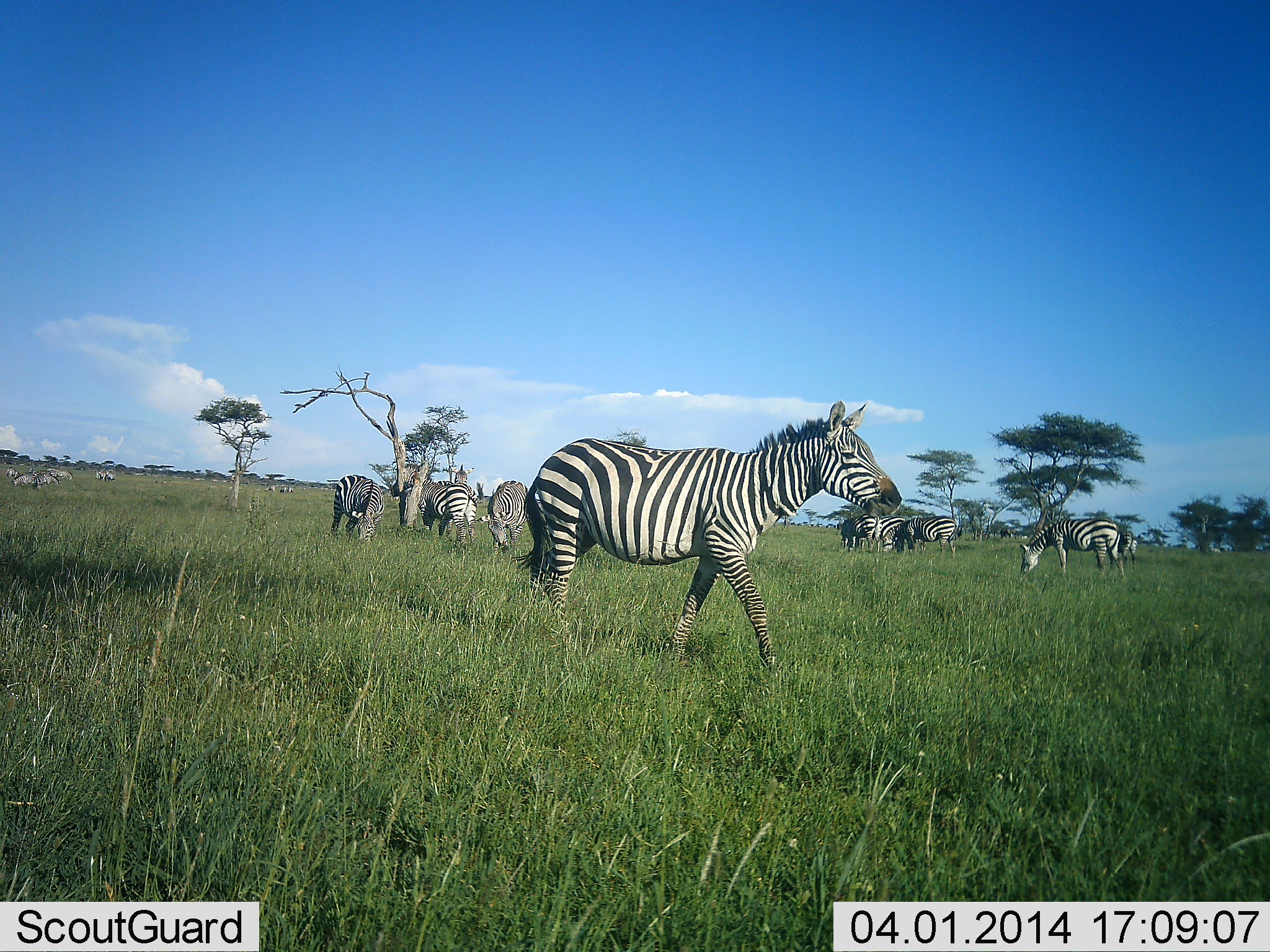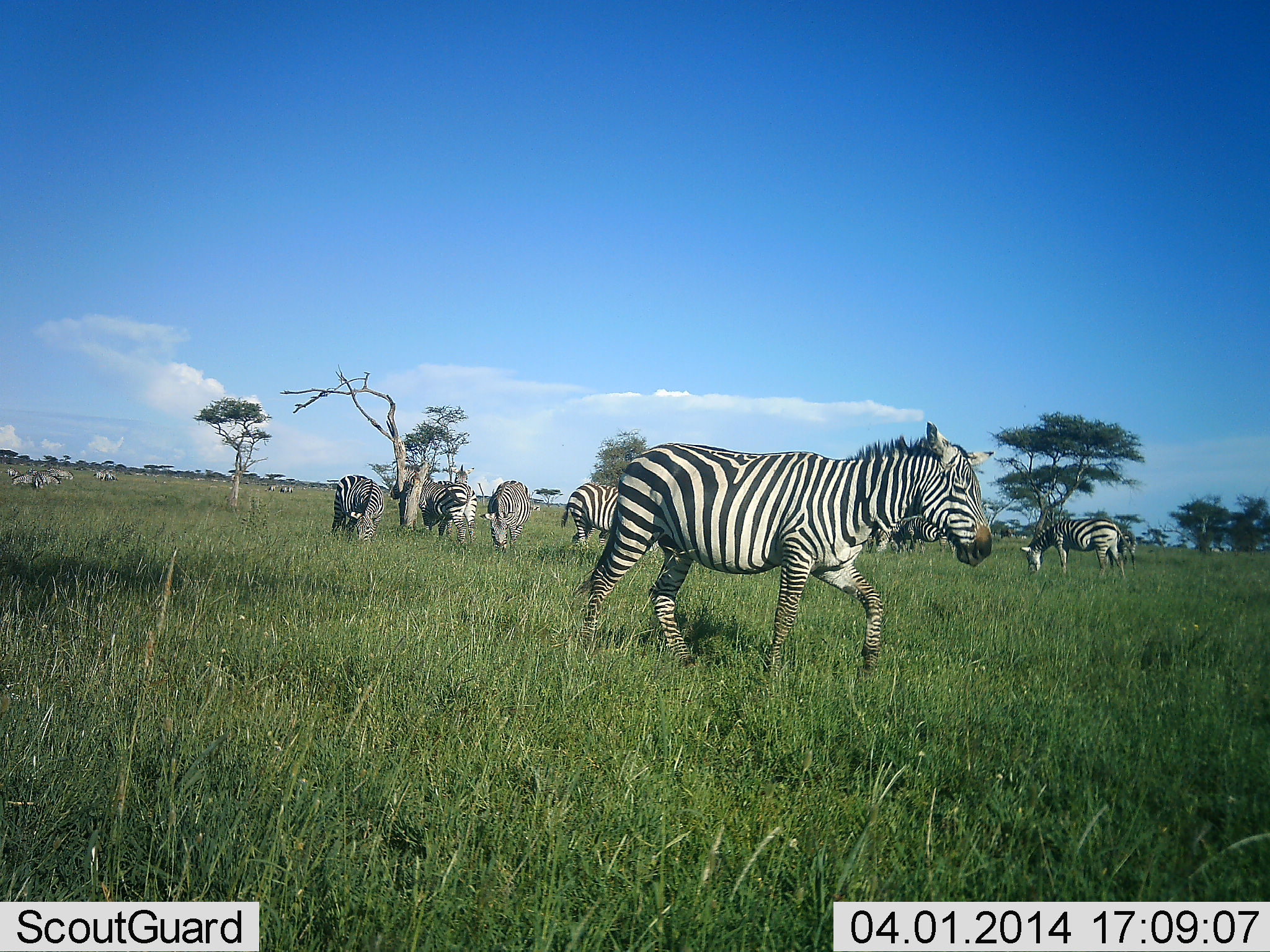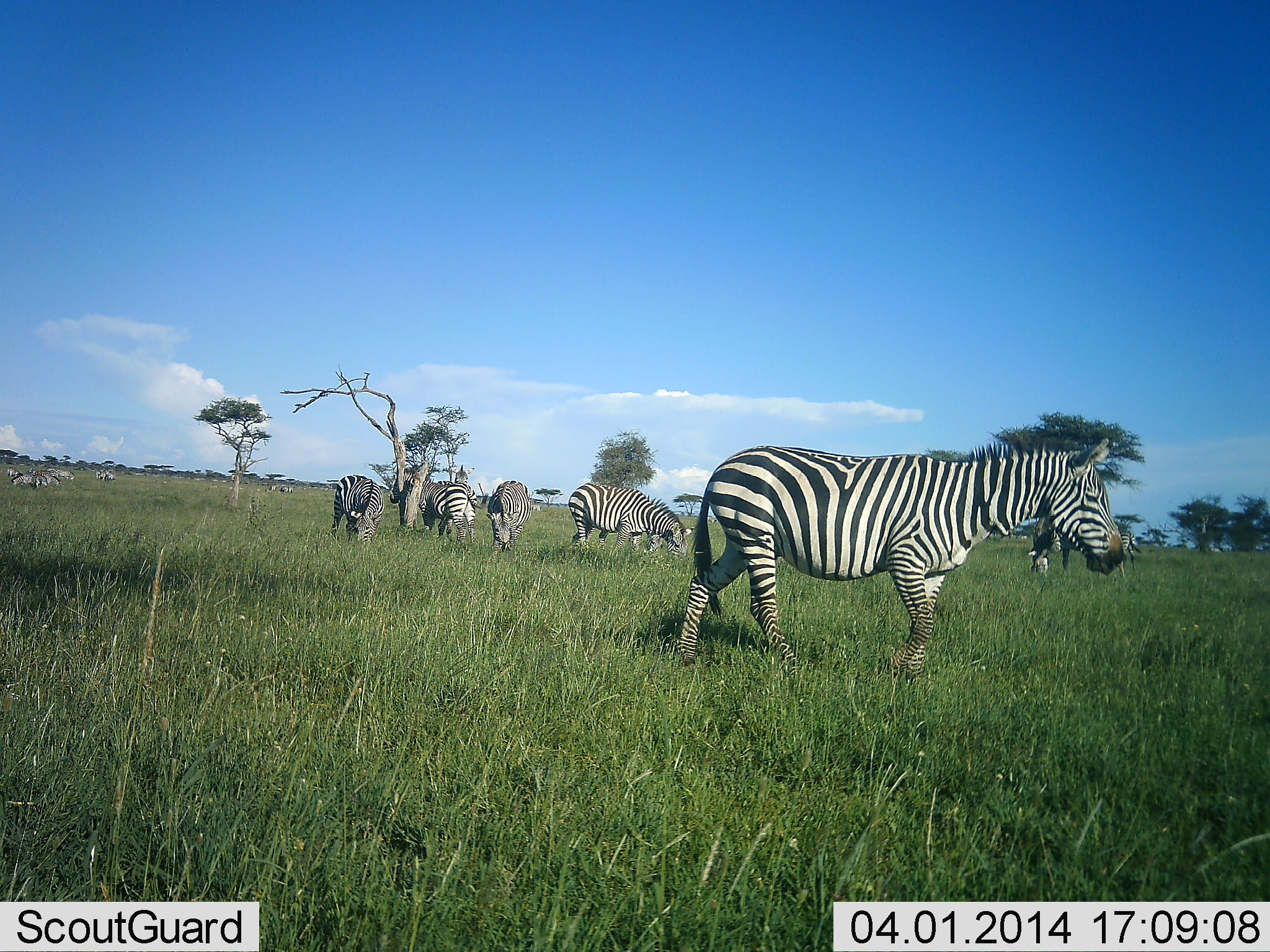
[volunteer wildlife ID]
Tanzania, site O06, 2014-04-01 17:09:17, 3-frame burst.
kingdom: Animalia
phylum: Chordata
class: Mammalia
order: Perissodactyla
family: Equidae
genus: Equus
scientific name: Equus quagga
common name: plains zebra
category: zebra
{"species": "zebra (plains zebra) (Equus quagga)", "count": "11-50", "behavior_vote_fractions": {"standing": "40%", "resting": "0%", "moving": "80%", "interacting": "0%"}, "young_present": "0%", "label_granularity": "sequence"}